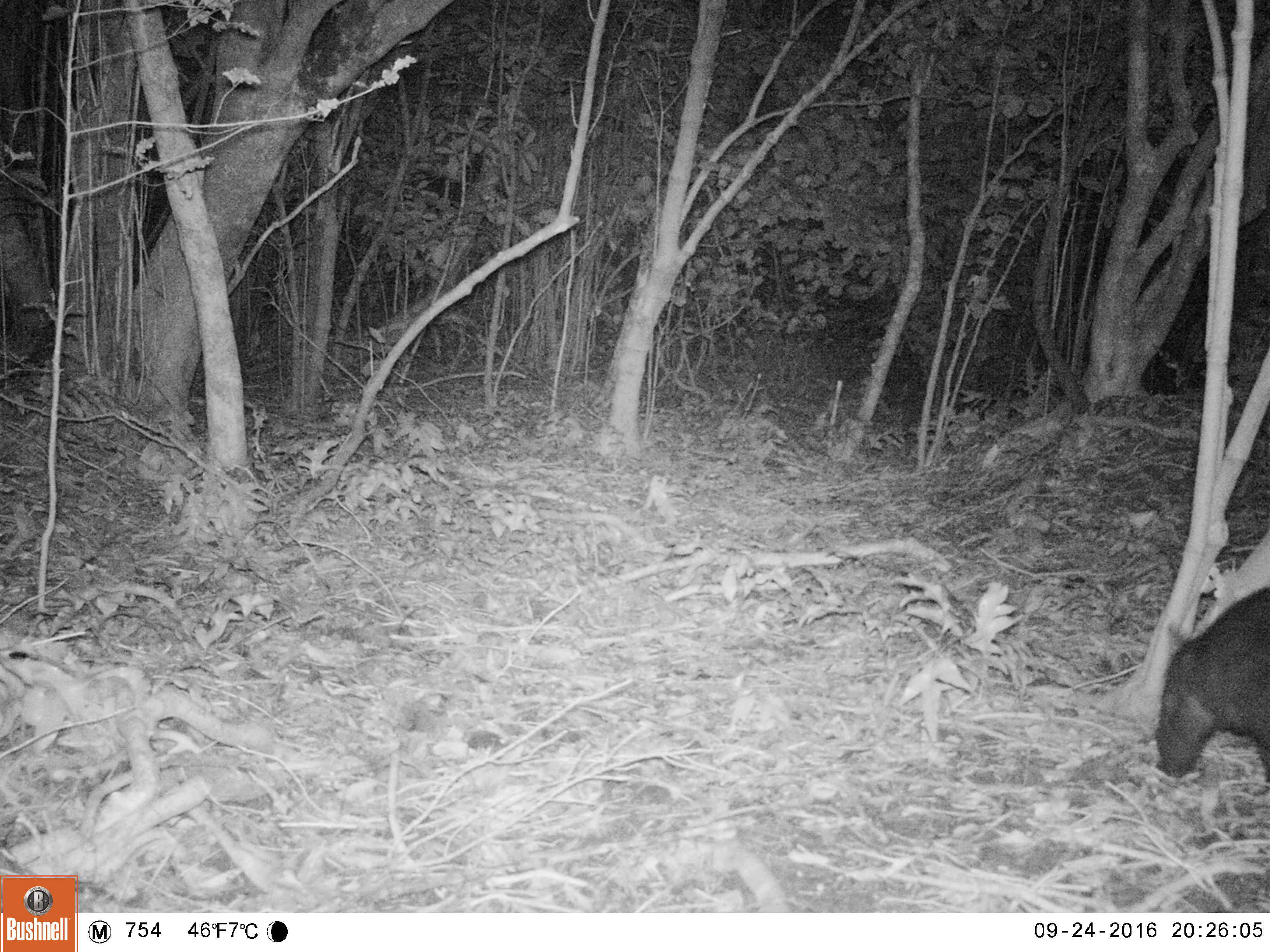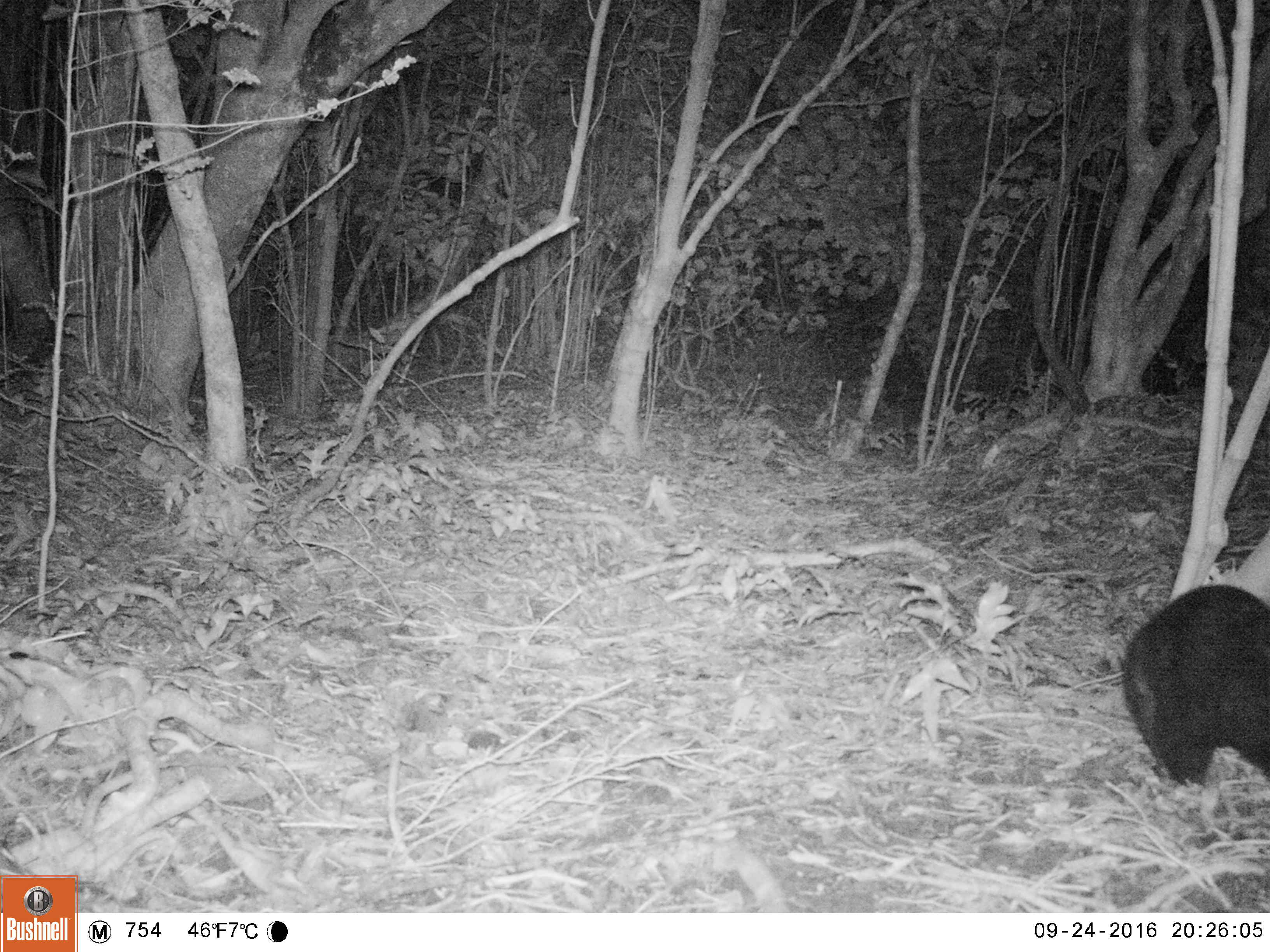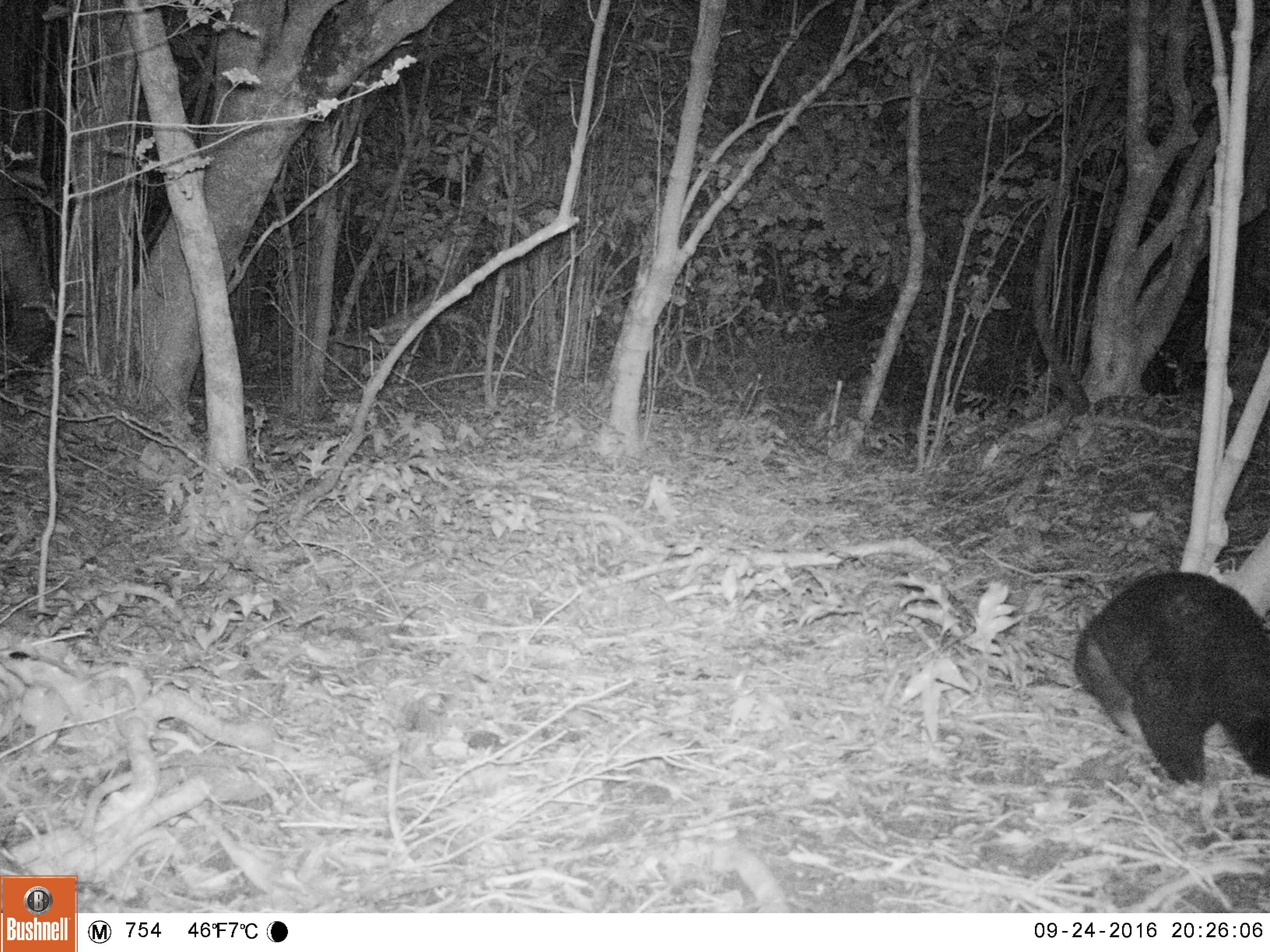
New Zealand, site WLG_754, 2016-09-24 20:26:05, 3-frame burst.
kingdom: Animalia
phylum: Chordata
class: Mammalia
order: Diprotodontia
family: Phalangeridae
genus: Trichosurus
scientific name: Trichosurus vulpecula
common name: common brushtail possum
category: possum